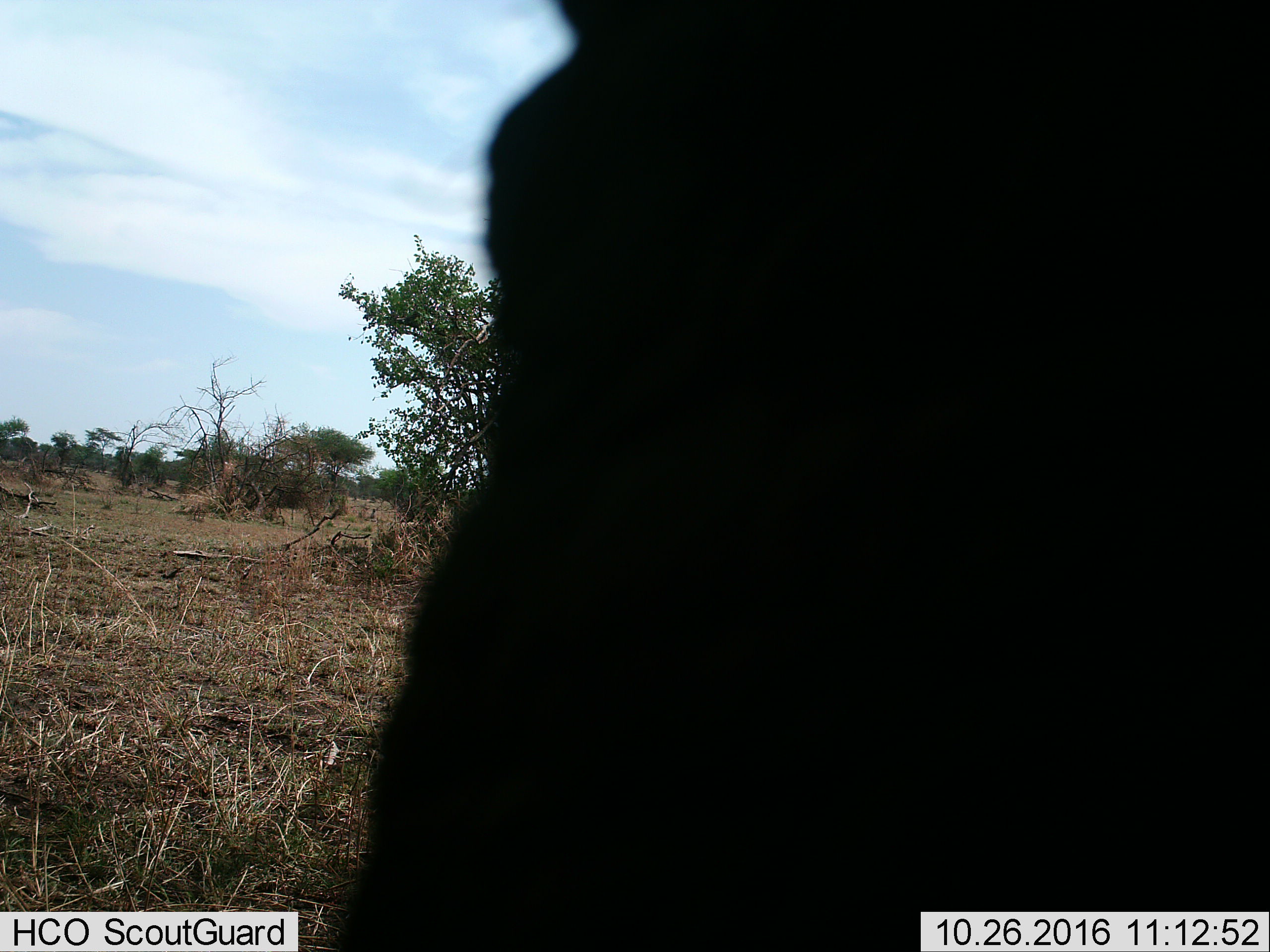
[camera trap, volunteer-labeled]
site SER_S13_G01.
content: unidentified animal